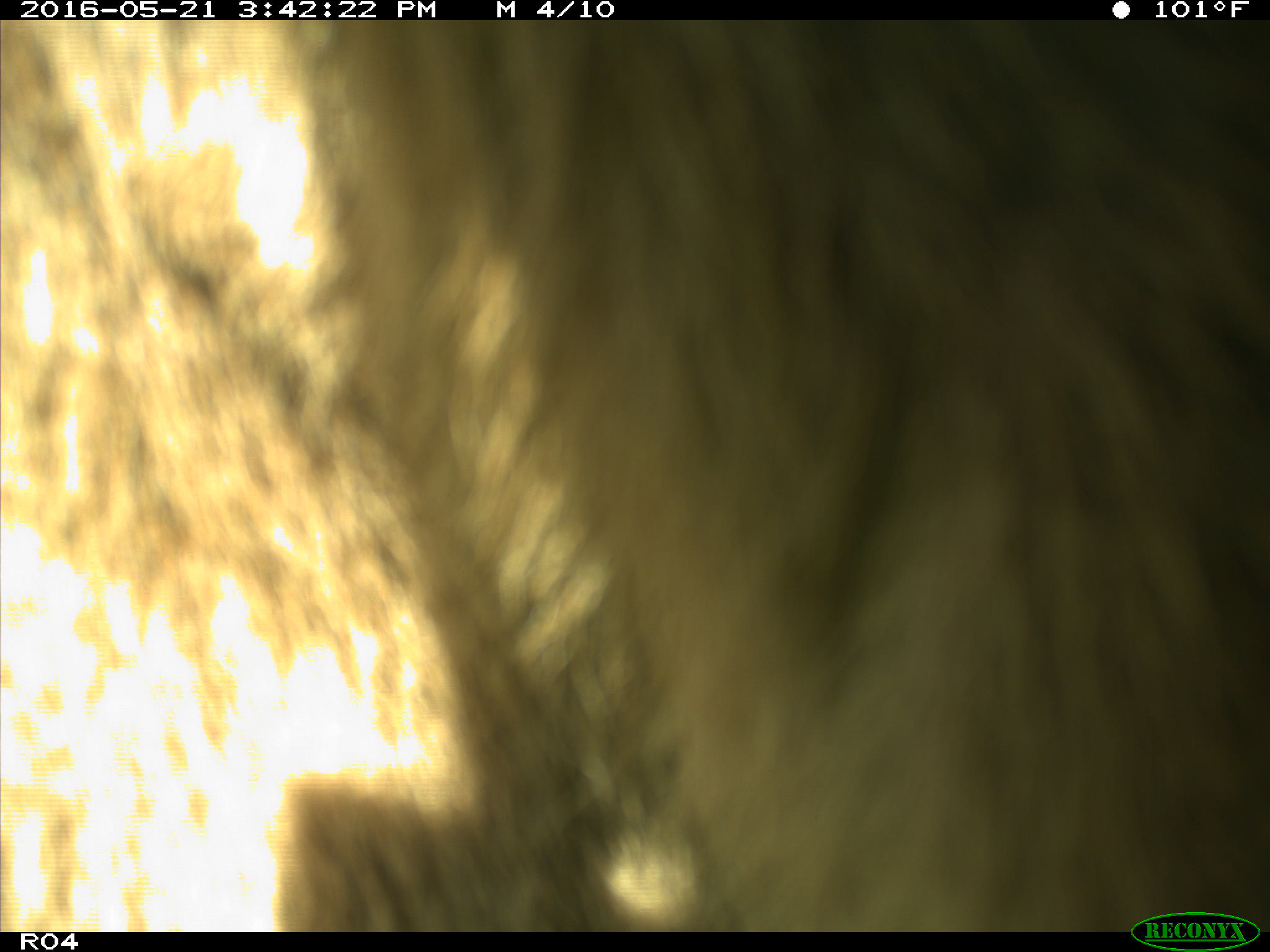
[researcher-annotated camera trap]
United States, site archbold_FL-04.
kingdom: Animalia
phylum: Chordata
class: Mammalia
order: Artiodactyla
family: Bovidae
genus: Bos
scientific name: Bos taurus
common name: domestic cow